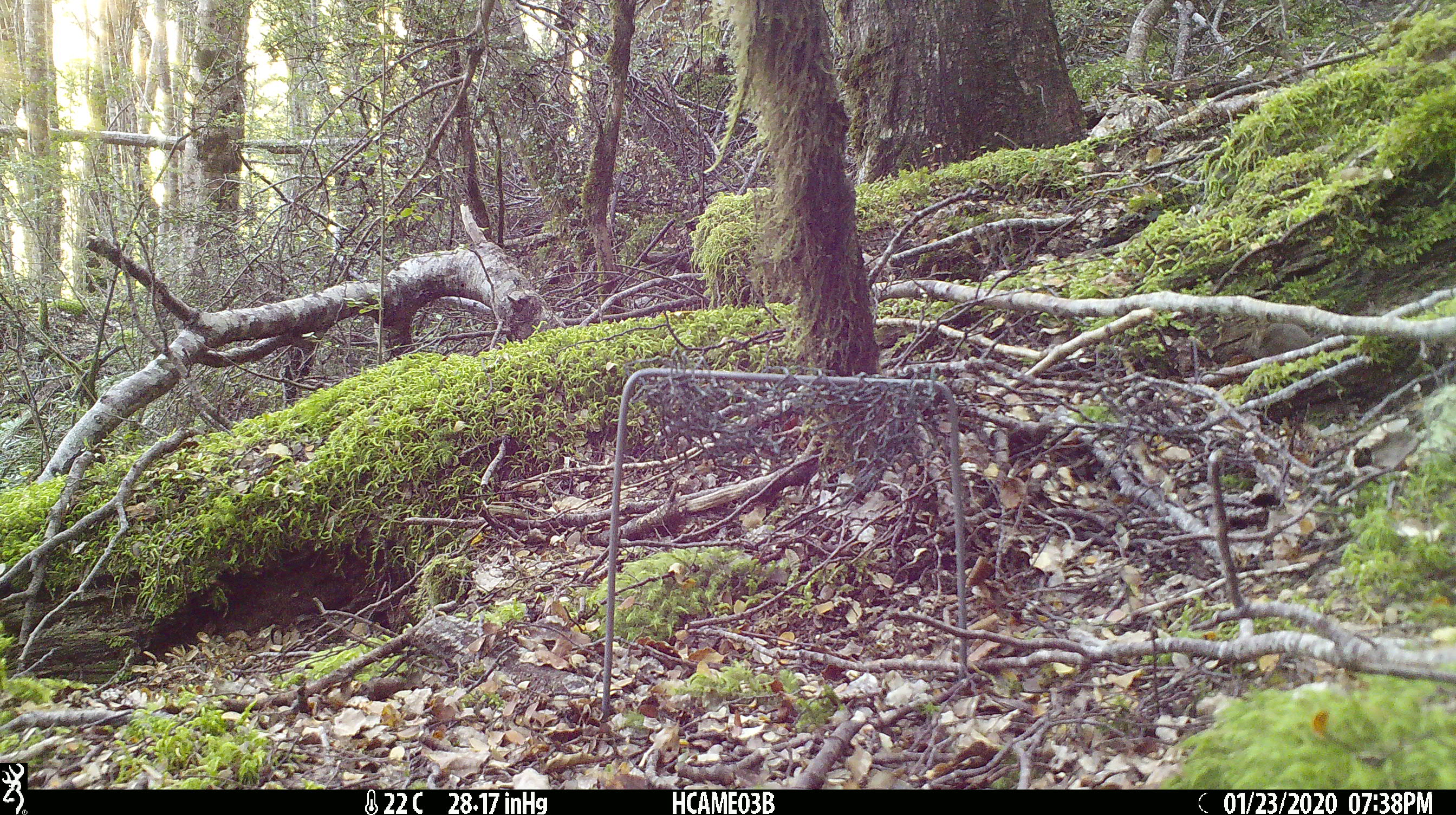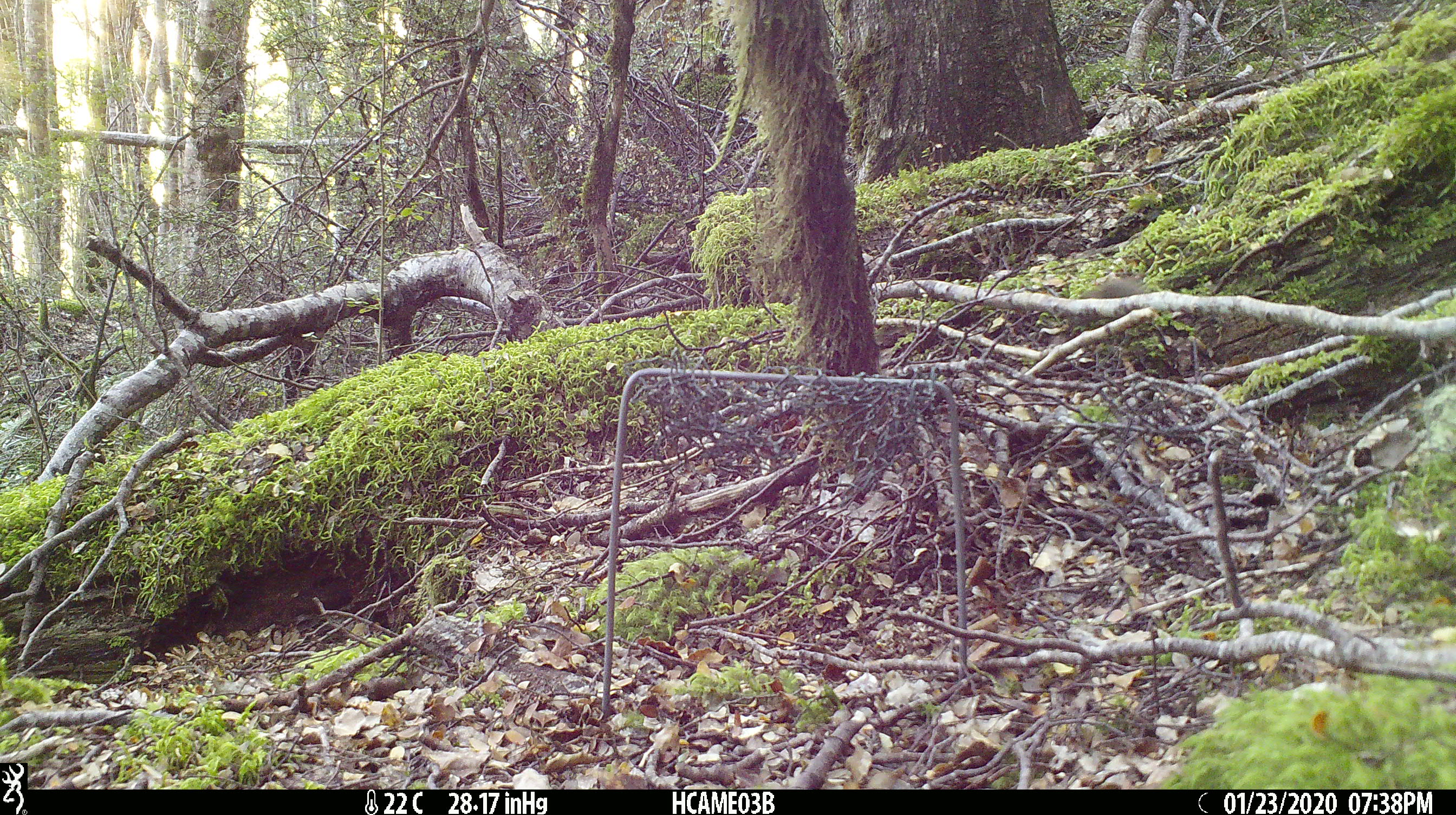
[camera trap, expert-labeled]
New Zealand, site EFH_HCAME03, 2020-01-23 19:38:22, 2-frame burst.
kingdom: Animalia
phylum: Chordata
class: Mammalia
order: Rodentia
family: Muridae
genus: Mus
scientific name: Mus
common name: mouse